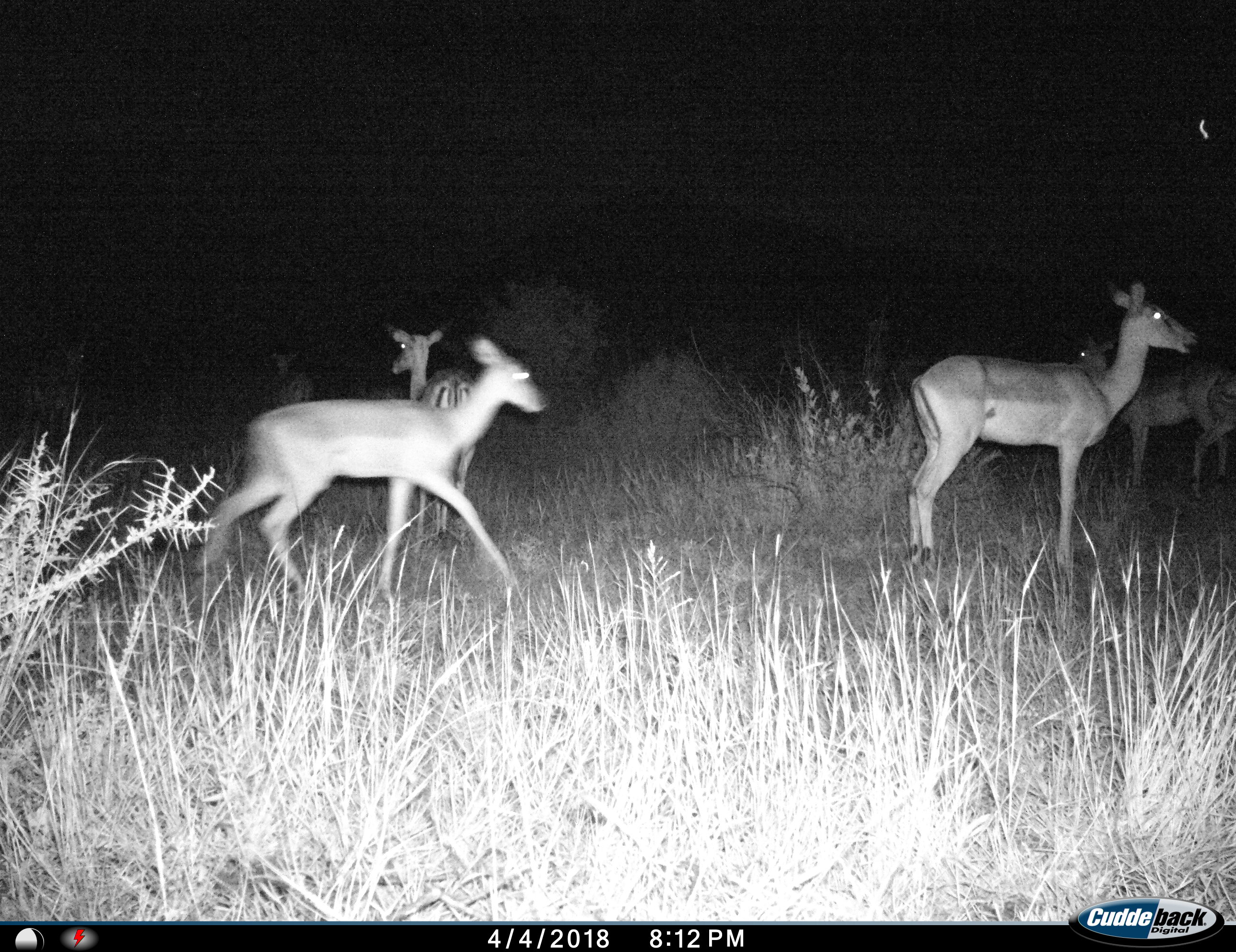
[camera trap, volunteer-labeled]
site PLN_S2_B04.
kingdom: Animalia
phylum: Chordata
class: Mammalia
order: Artiodactyla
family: Bovidae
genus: Aepyceros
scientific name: Aepyceros melampus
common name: impala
Impala (Aepyceros melampus), count 7. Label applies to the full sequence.